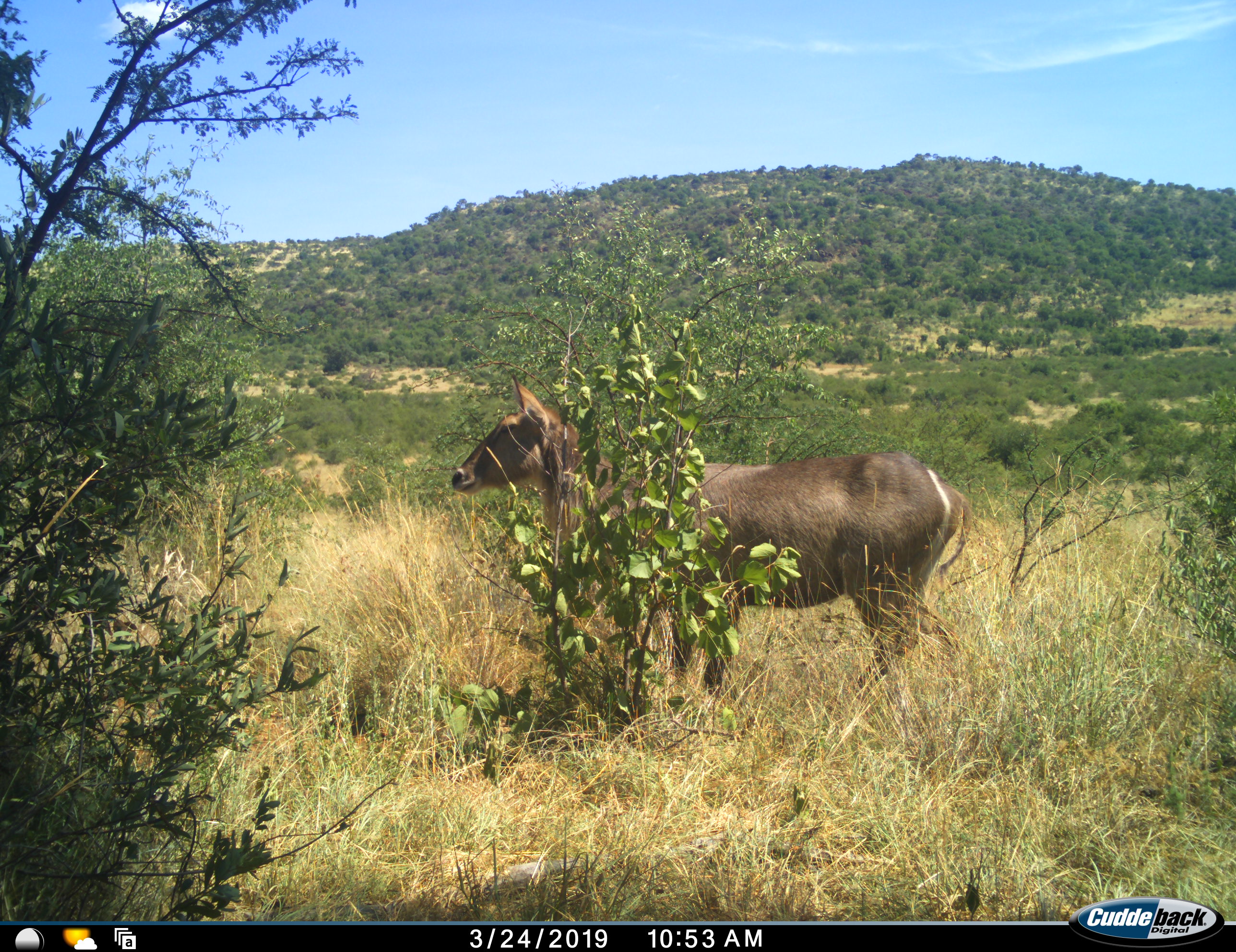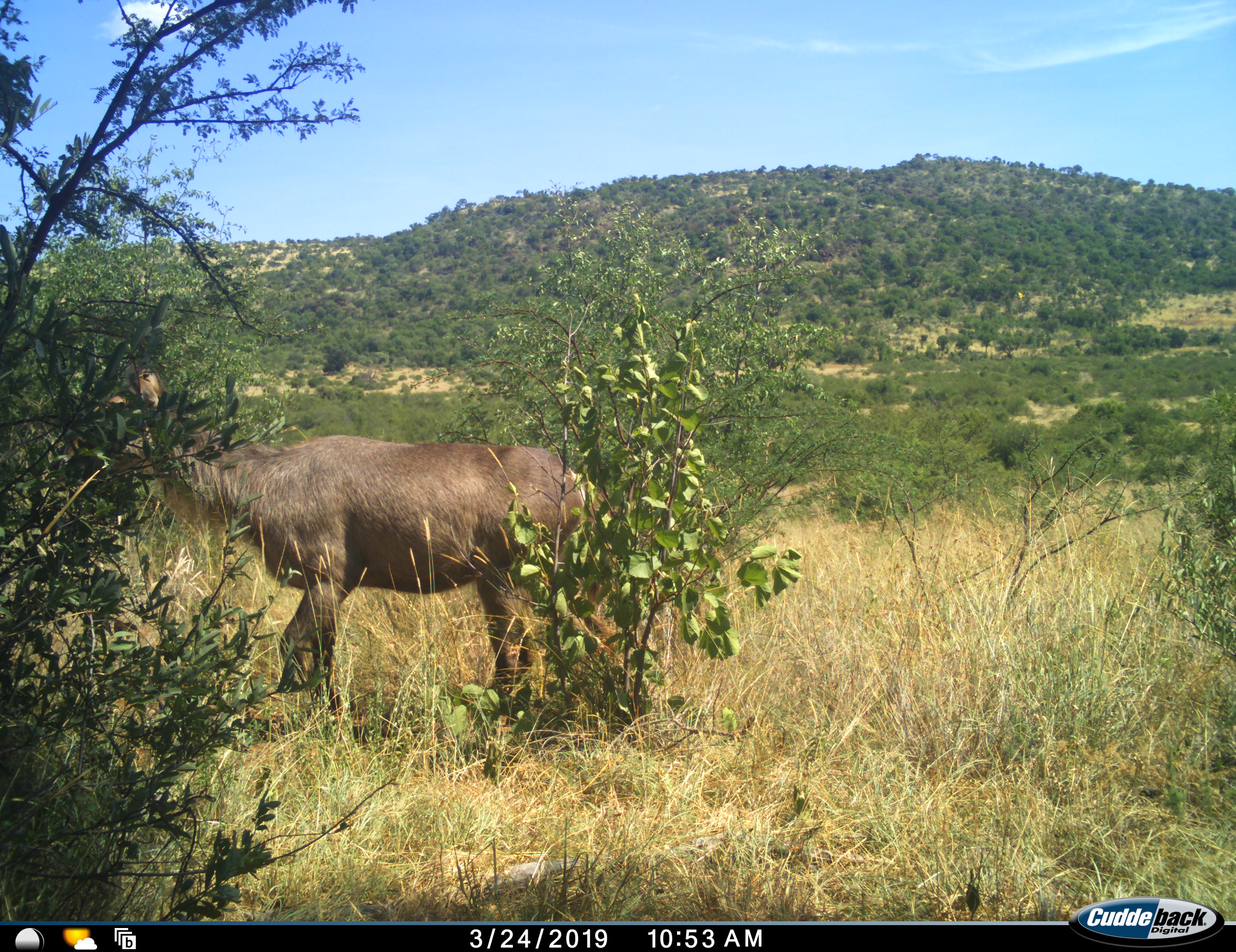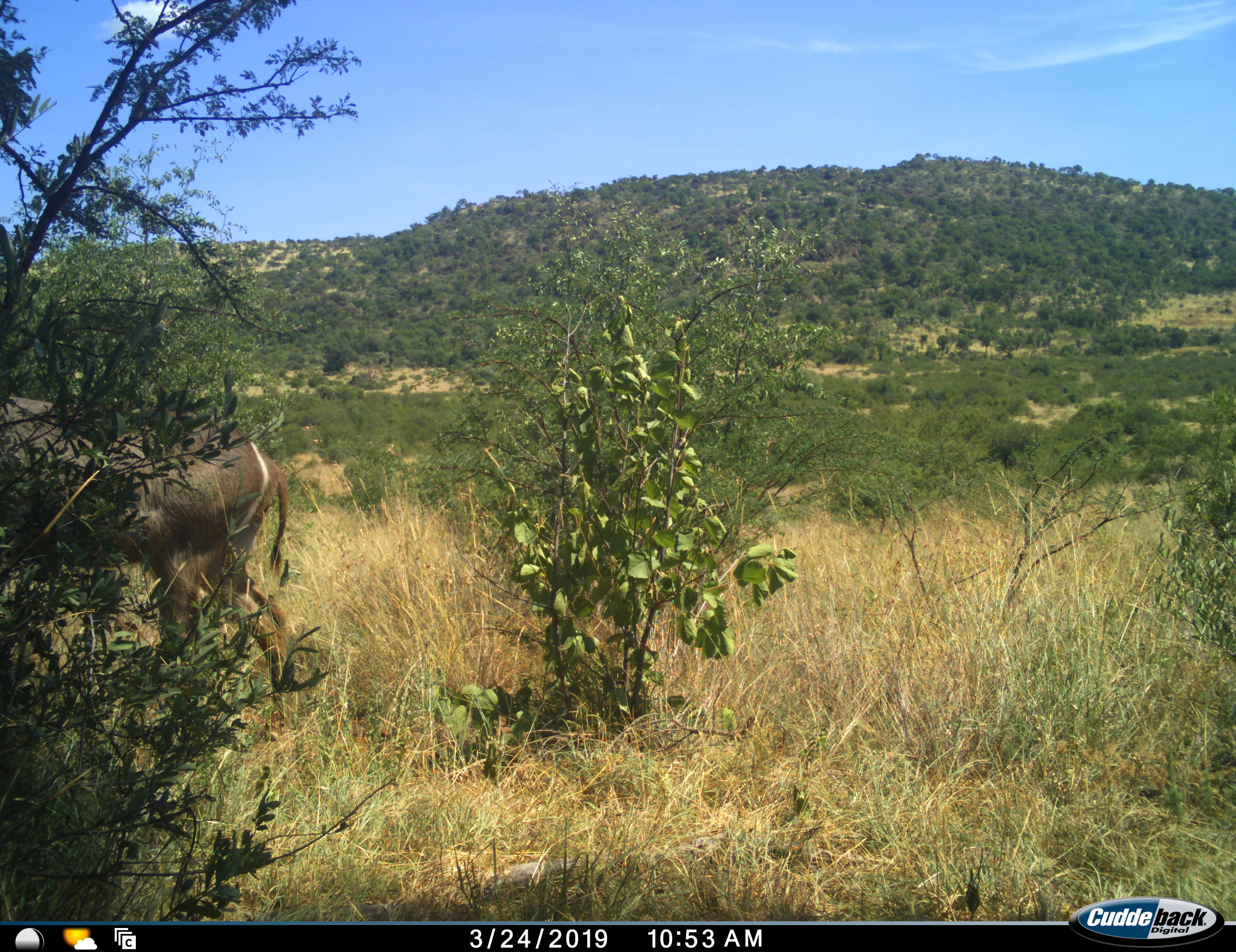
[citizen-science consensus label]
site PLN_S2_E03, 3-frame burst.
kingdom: Animalia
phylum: Chordata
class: Mammalia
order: Artiodactyla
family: Bovidae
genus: Kobus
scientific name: Kobus ellipsiprymnus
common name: waterbuck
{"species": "waterbuck (Kobus ellipsiprymnus)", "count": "1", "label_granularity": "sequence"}